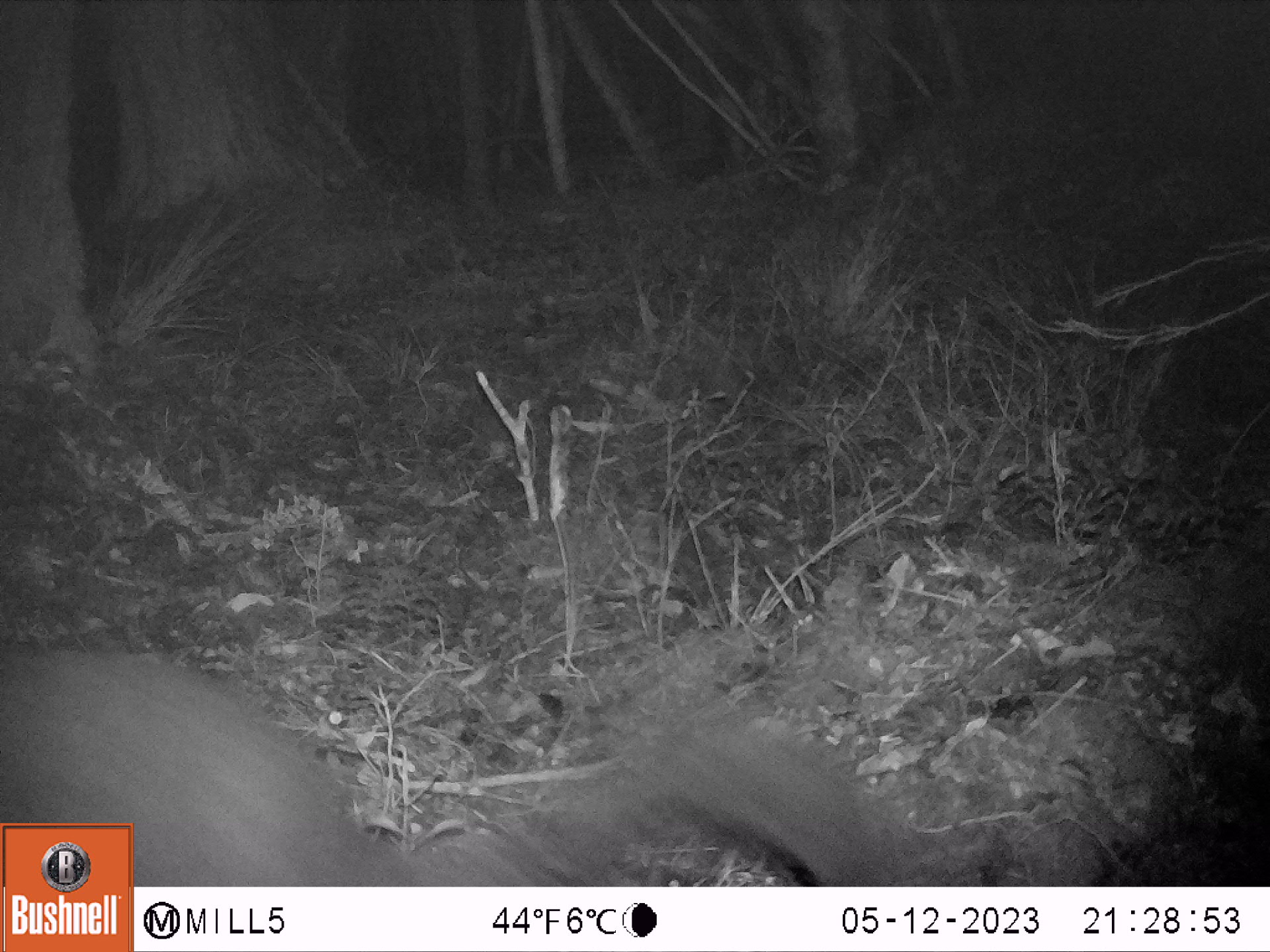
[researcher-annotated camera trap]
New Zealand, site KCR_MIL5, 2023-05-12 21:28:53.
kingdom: Animalia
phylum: Chordata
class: Mammalia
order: Diprotodontia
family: Phalangeridae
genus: Trichosurus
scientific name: Trichosurus vulpecula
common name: common brushtail possum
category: possum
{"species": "possum (common brushtail possum) (Trichosurus vulpecula)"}